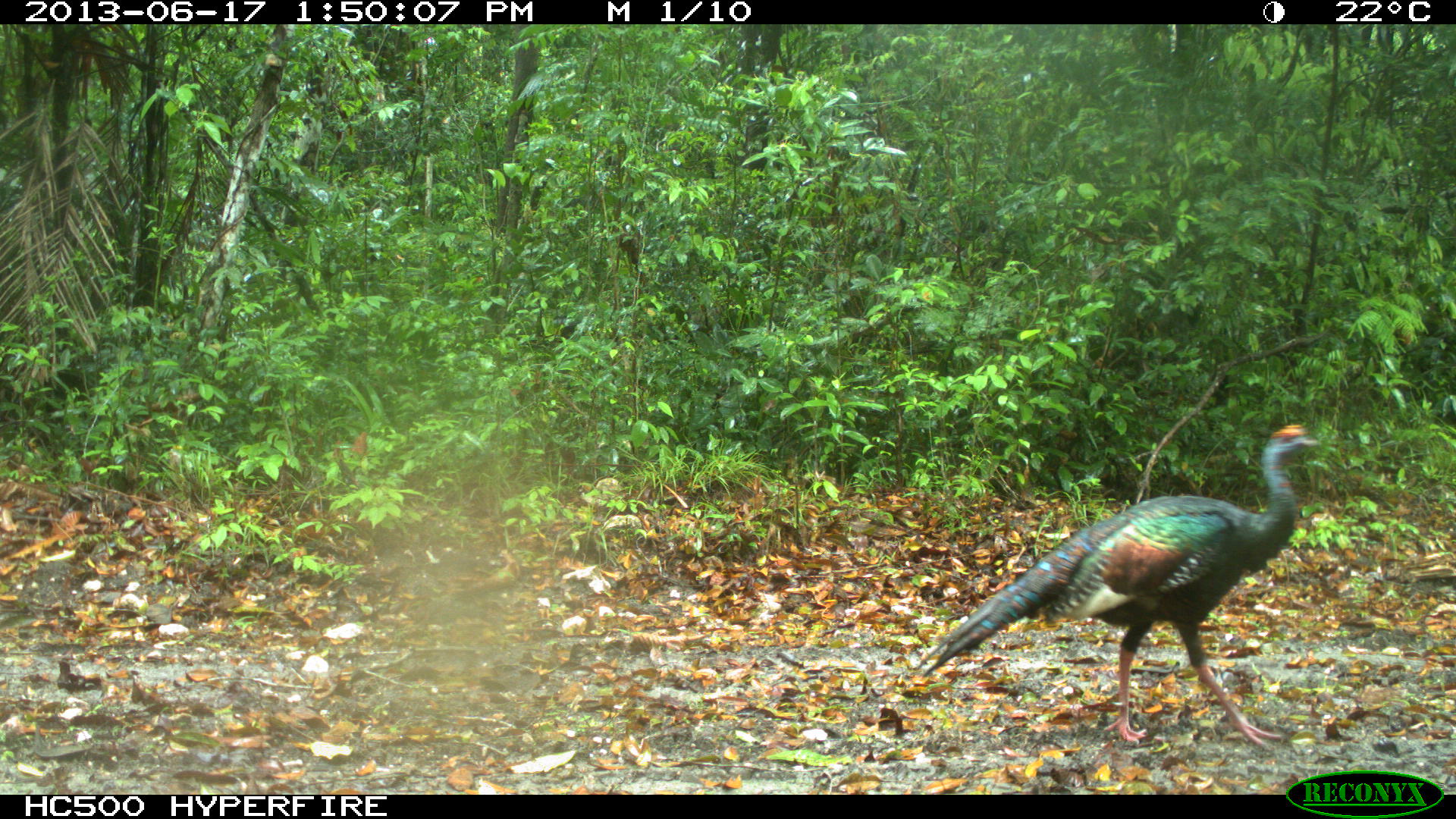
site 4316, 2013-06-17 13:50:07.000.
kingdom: Animalia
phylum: Chordata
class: Aves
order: Galliformes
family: Phasianidae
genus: Meleagris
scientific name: Meleagris ocellata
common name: ocellated turkey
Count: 1.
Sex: male.